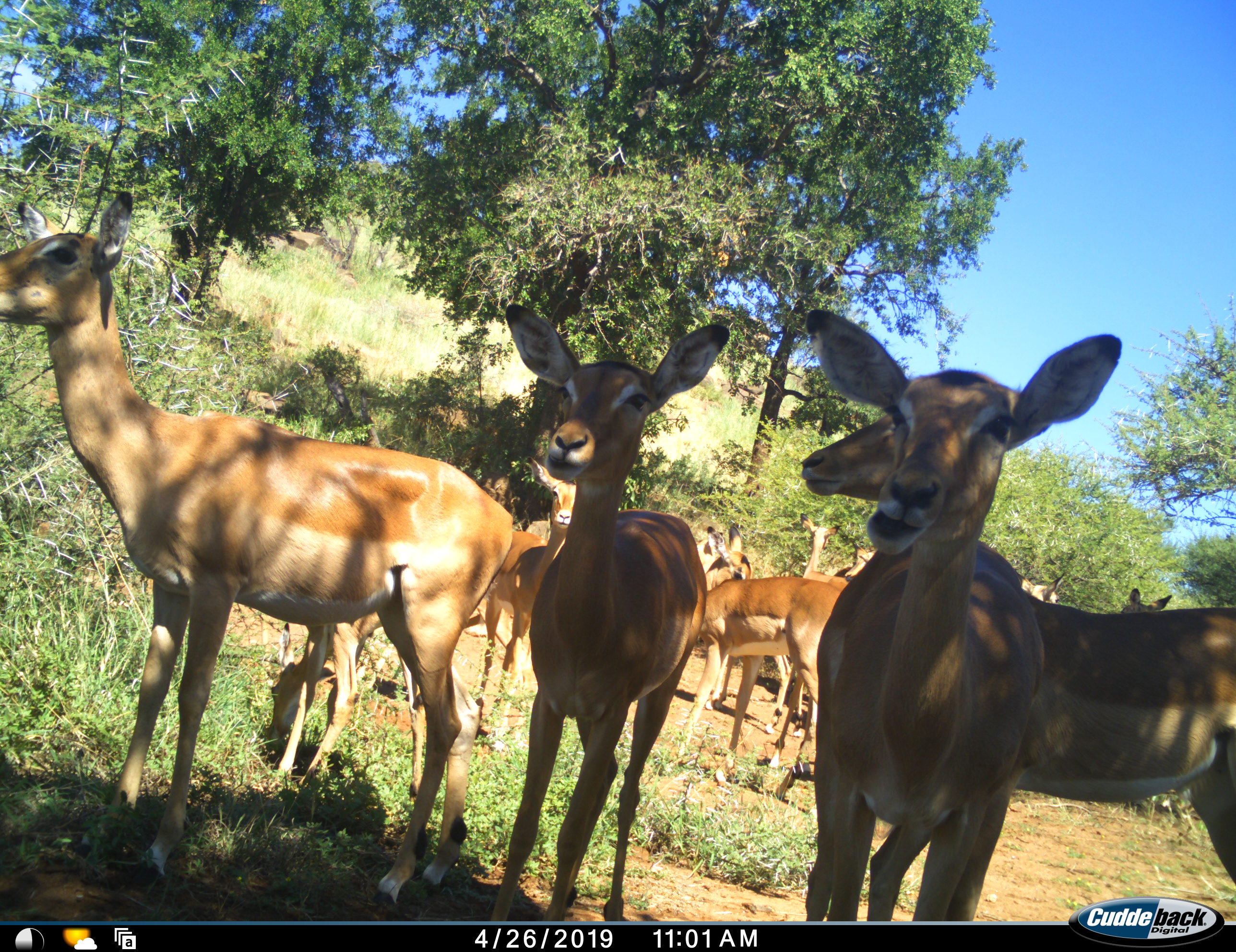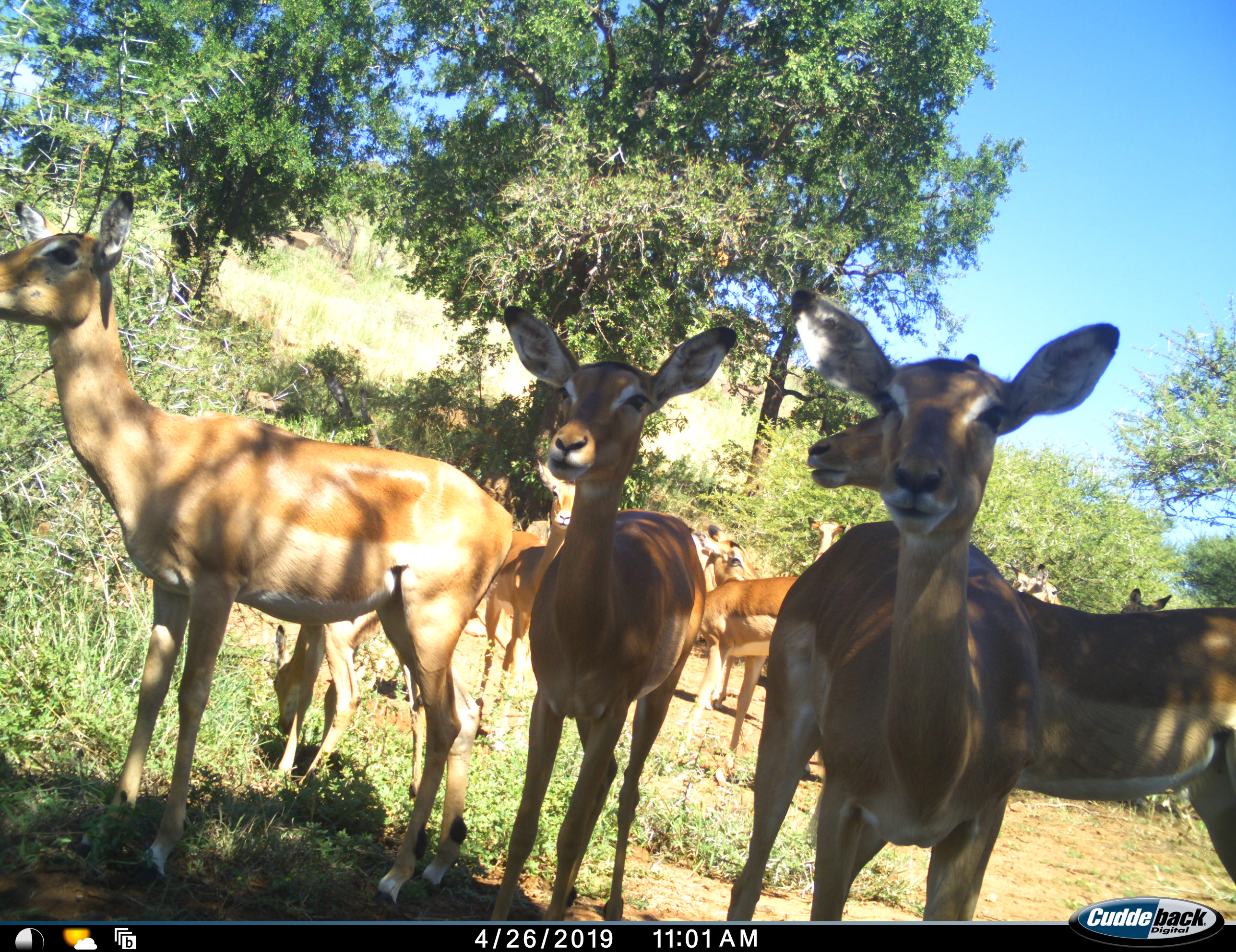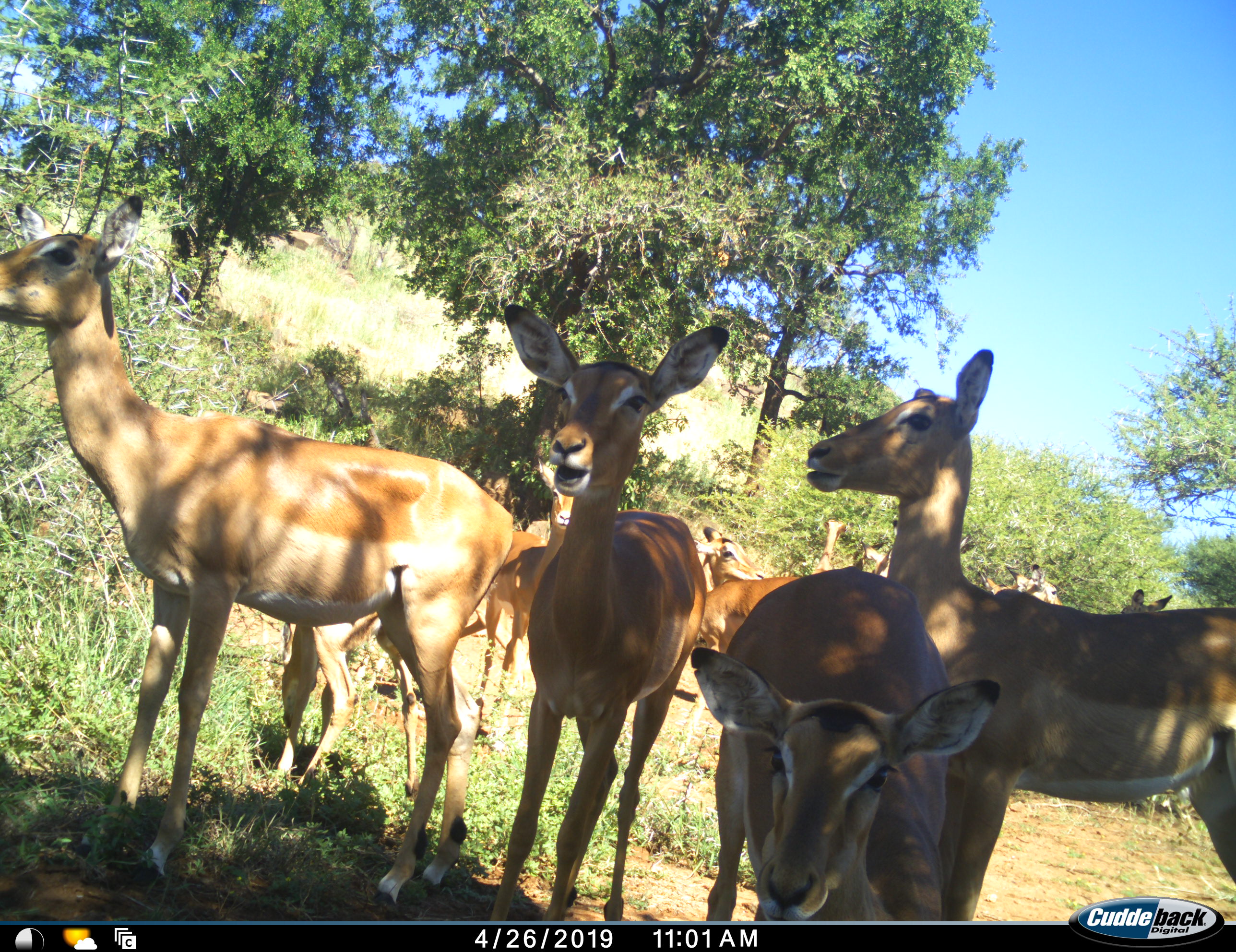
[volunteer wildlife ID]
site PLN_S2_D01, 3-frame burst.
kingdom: Animalia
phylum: Chordata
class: Mammalia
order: Artiodactyla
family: Bovidae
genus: Aepyceros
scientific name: Aepyceros melampus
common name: impala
Impala (Aepyceros melampus), count 11-50. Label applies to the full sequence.